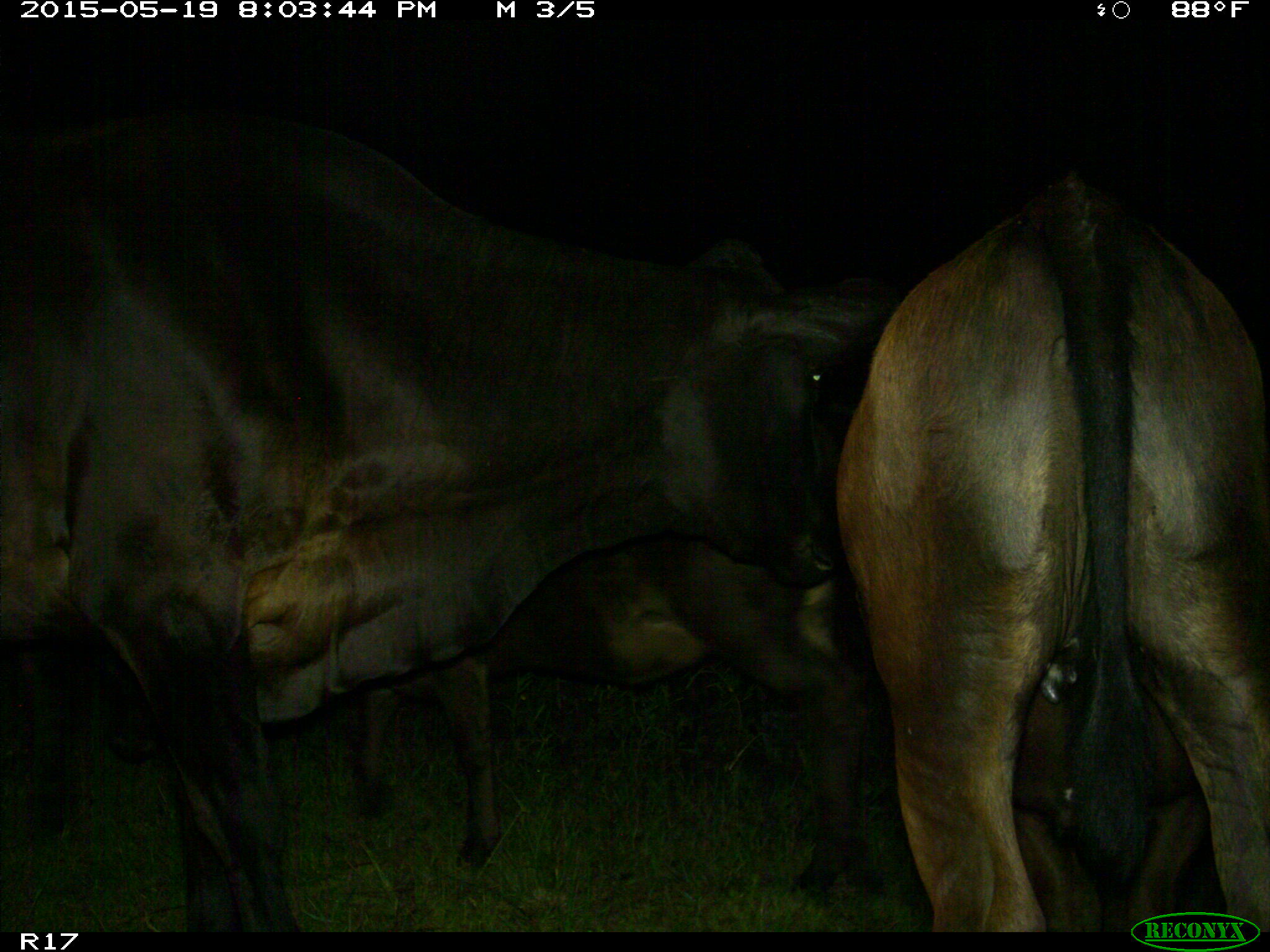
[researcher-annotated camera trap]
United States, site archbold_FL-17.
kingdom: Animalia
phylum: Chordata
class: Mammalia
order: Artiodactyla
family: Bovidae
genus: Bos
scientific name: Bos taurus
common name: domestic cow